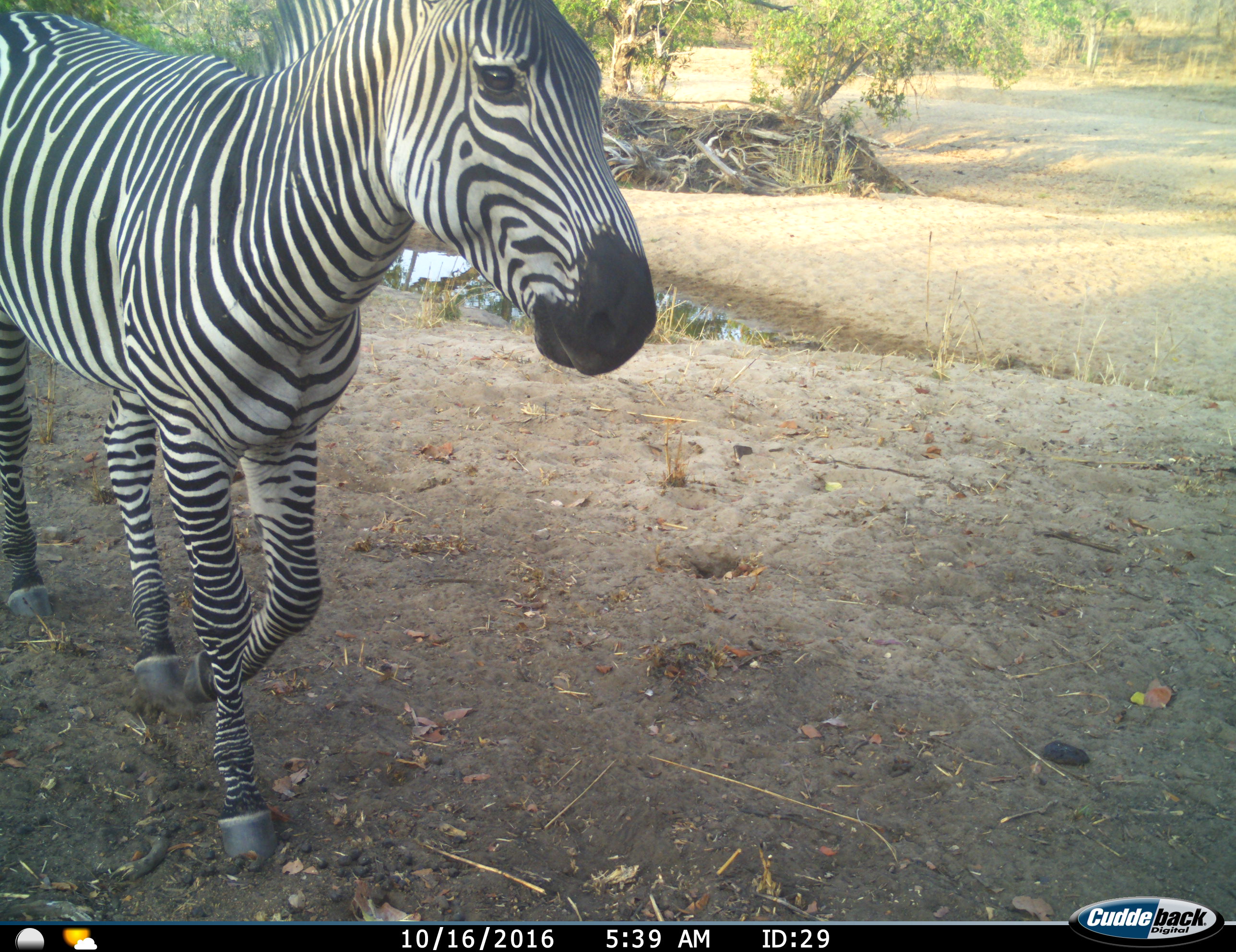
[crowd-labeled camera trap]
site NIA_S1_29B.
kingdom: Animalia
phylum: Chordata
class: Mammalia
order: Perissodactyla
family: Equidae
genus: Equus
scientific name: Equus quagga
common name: plains zebra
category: zebraplains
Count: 1.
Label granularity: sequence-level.